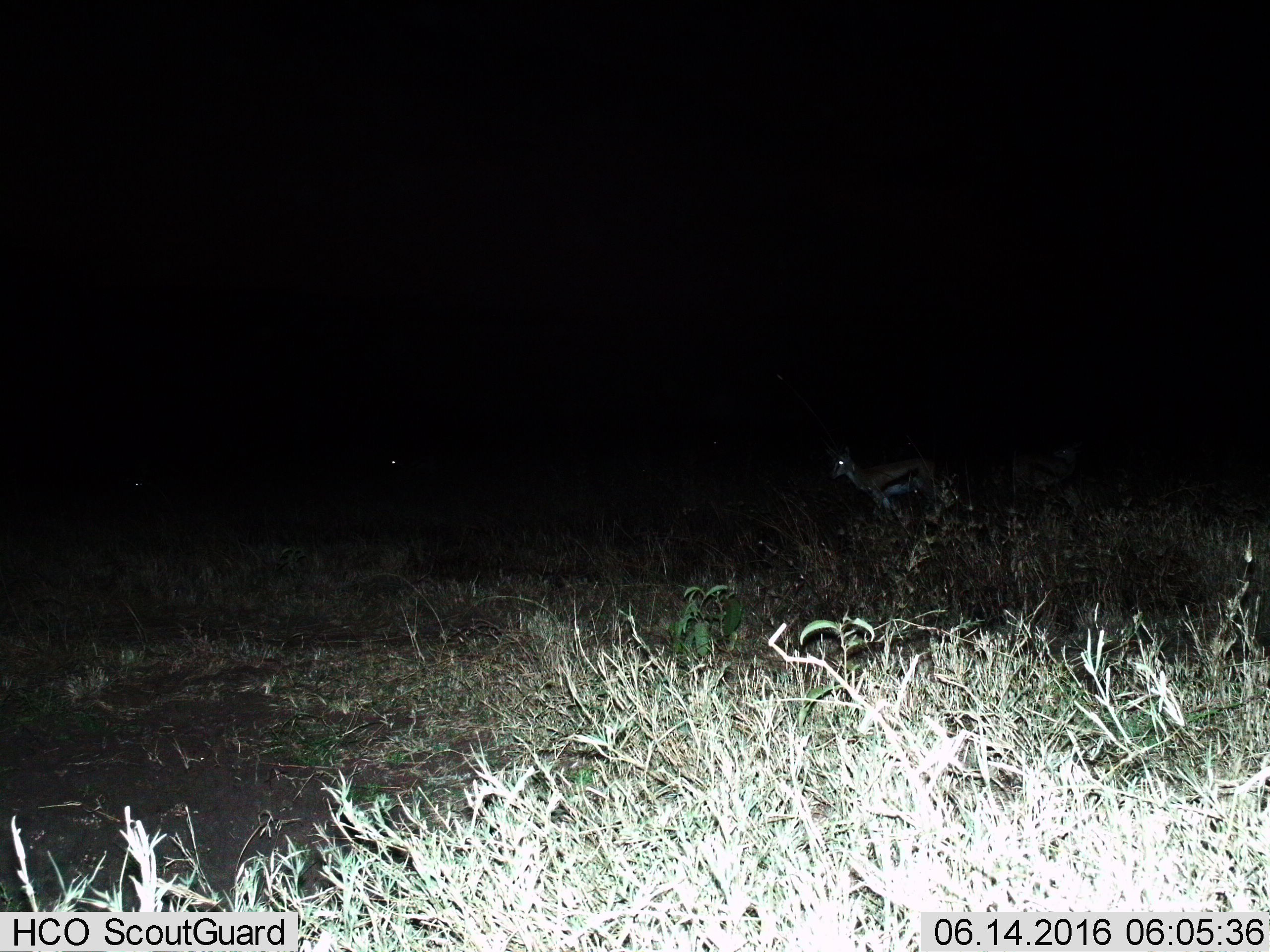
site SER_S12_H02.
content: unidentified animal